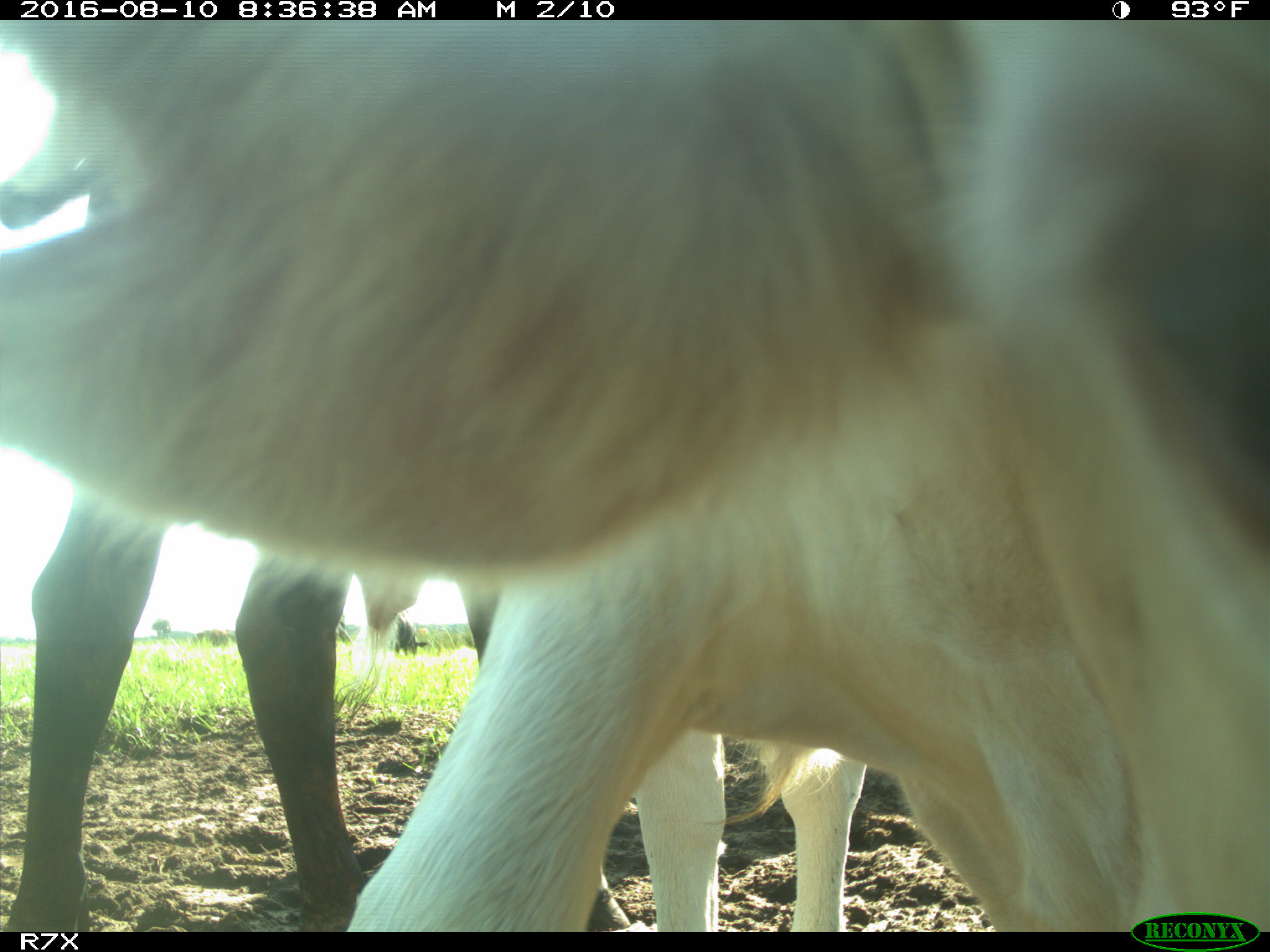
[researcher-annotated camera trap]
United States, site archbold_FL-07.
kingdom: Animalia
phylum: Chordata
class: Mammalia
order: Artiodactyla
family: Bovidae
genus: Bos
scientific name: Bos taurus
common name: domestic cow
Bos taurus (domestic cow).